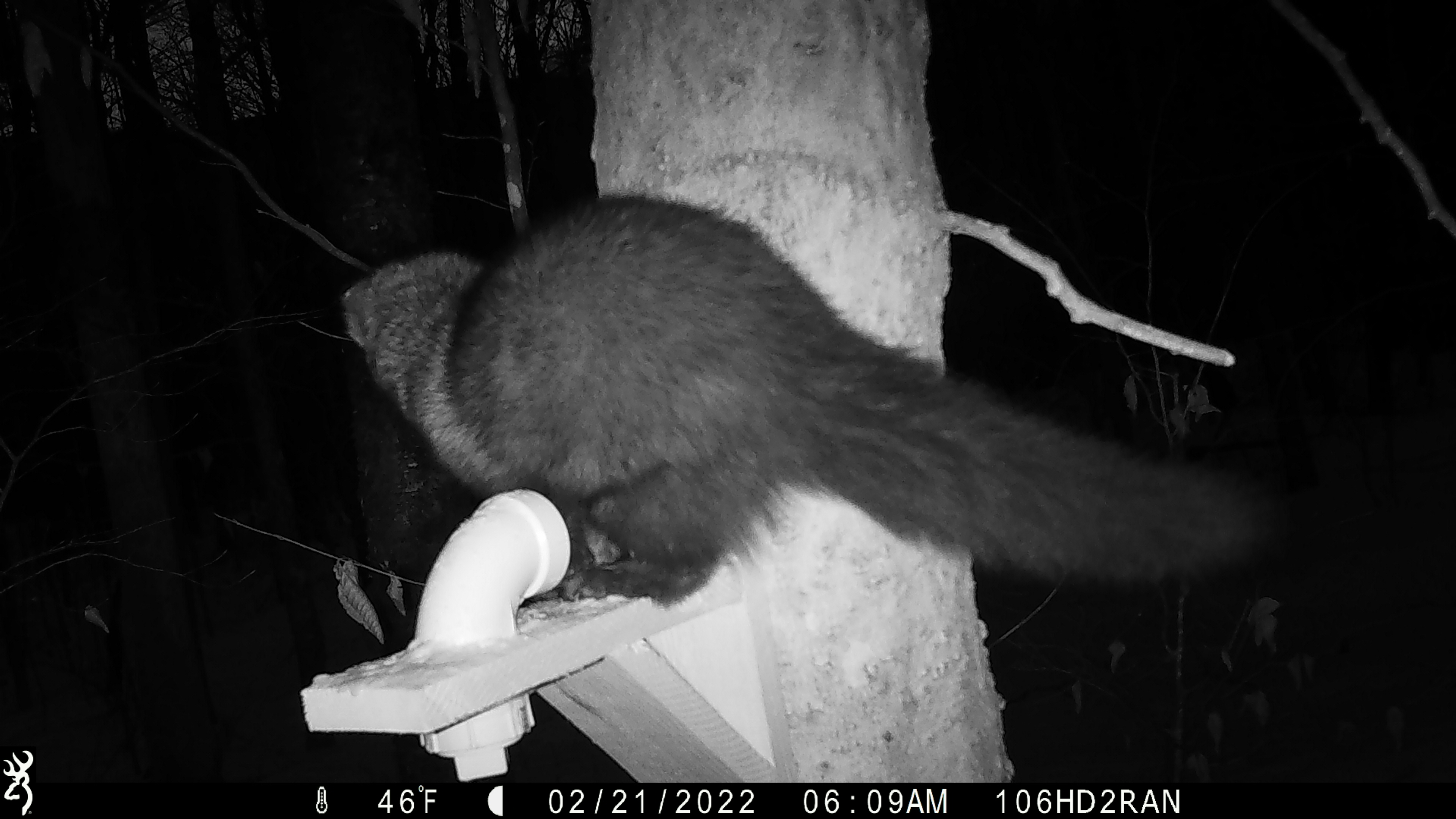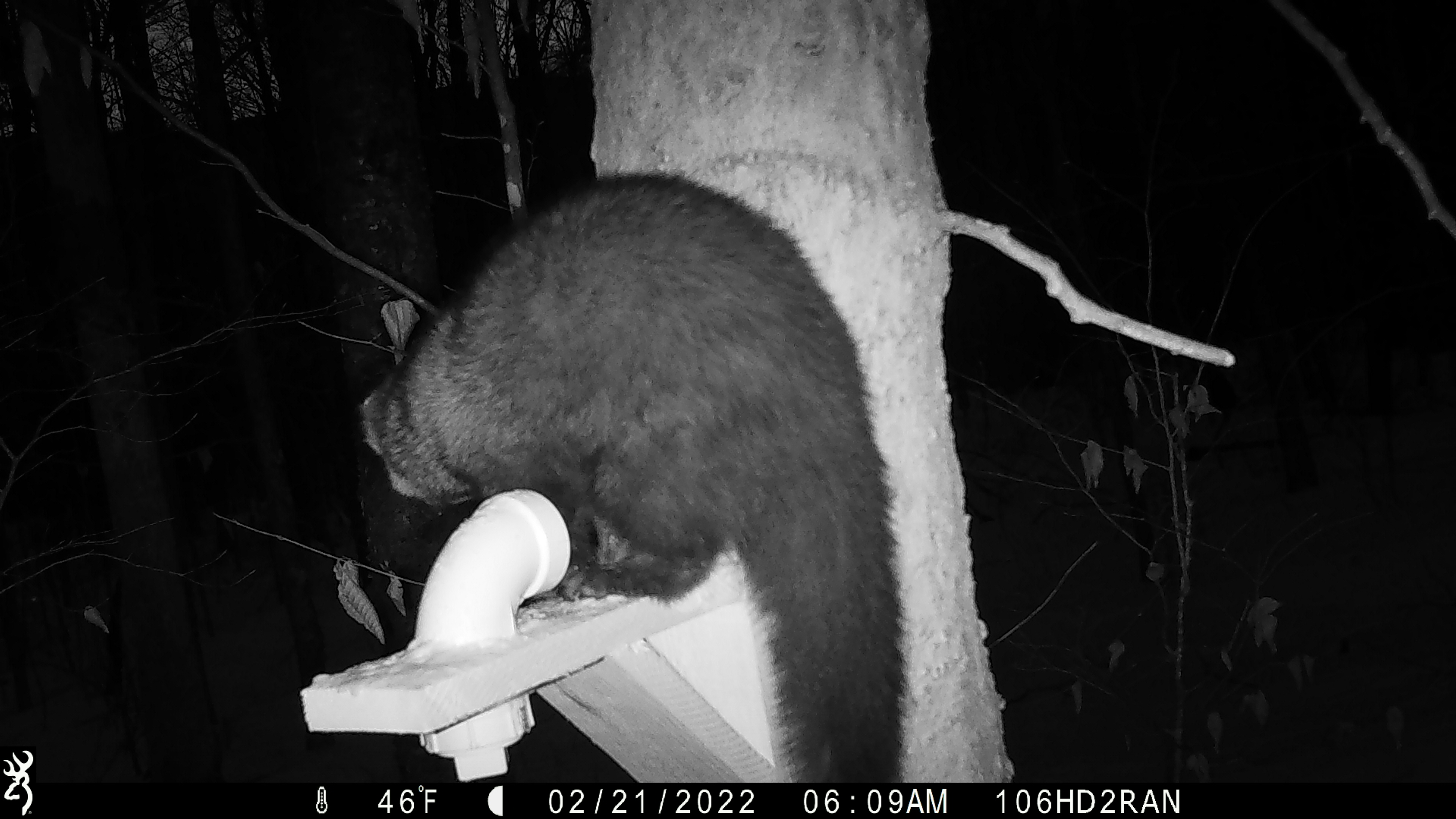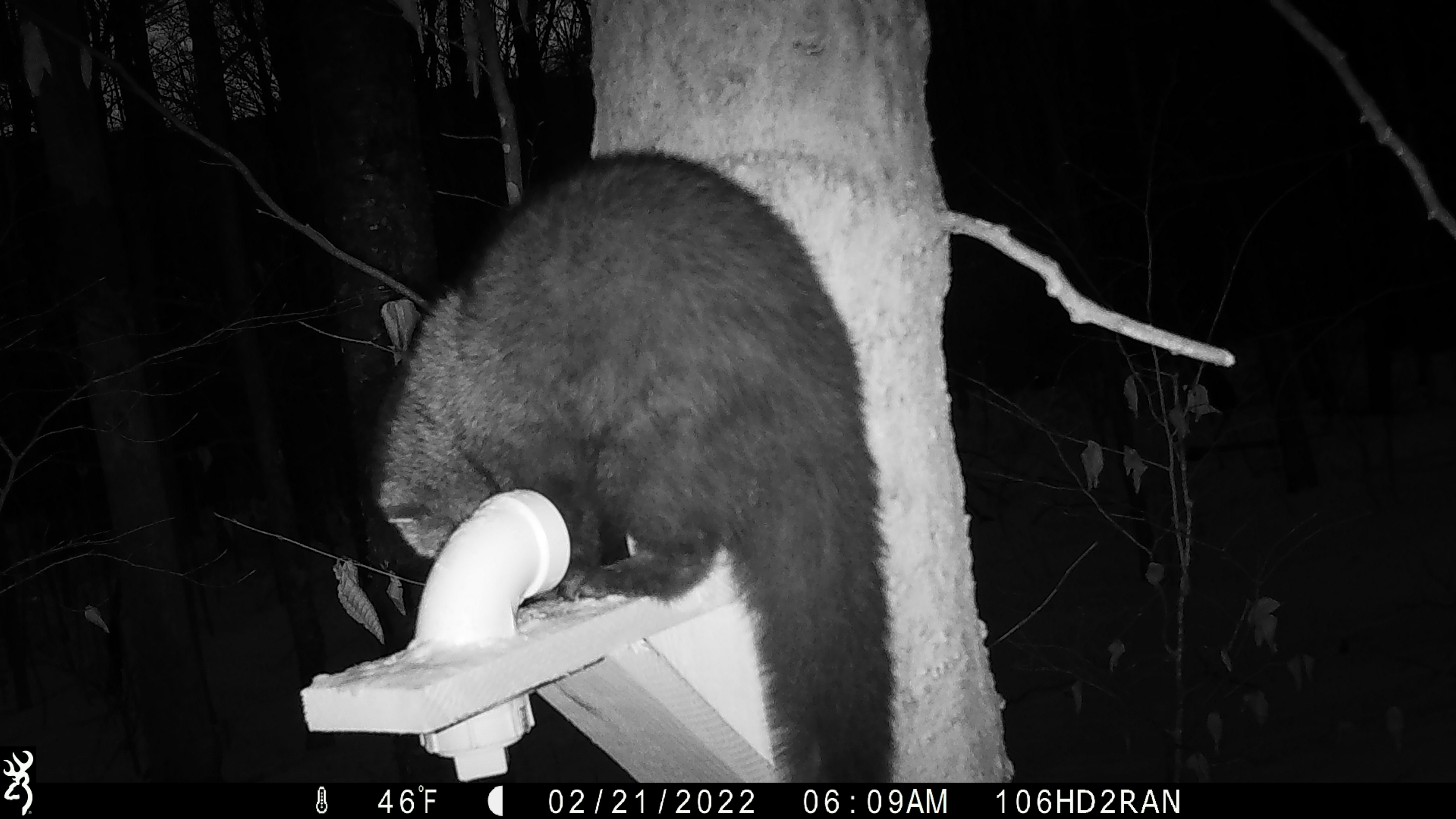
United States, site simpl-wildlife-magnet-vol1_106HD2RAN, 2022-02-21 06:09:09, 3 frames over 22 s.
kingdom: Animalia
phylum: Chordata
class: Mammalia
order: Carnivora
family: Mustelidae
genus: Pekania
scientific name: Pekania pennanti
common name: fisher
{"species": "fisher (Pekania pennanti)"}